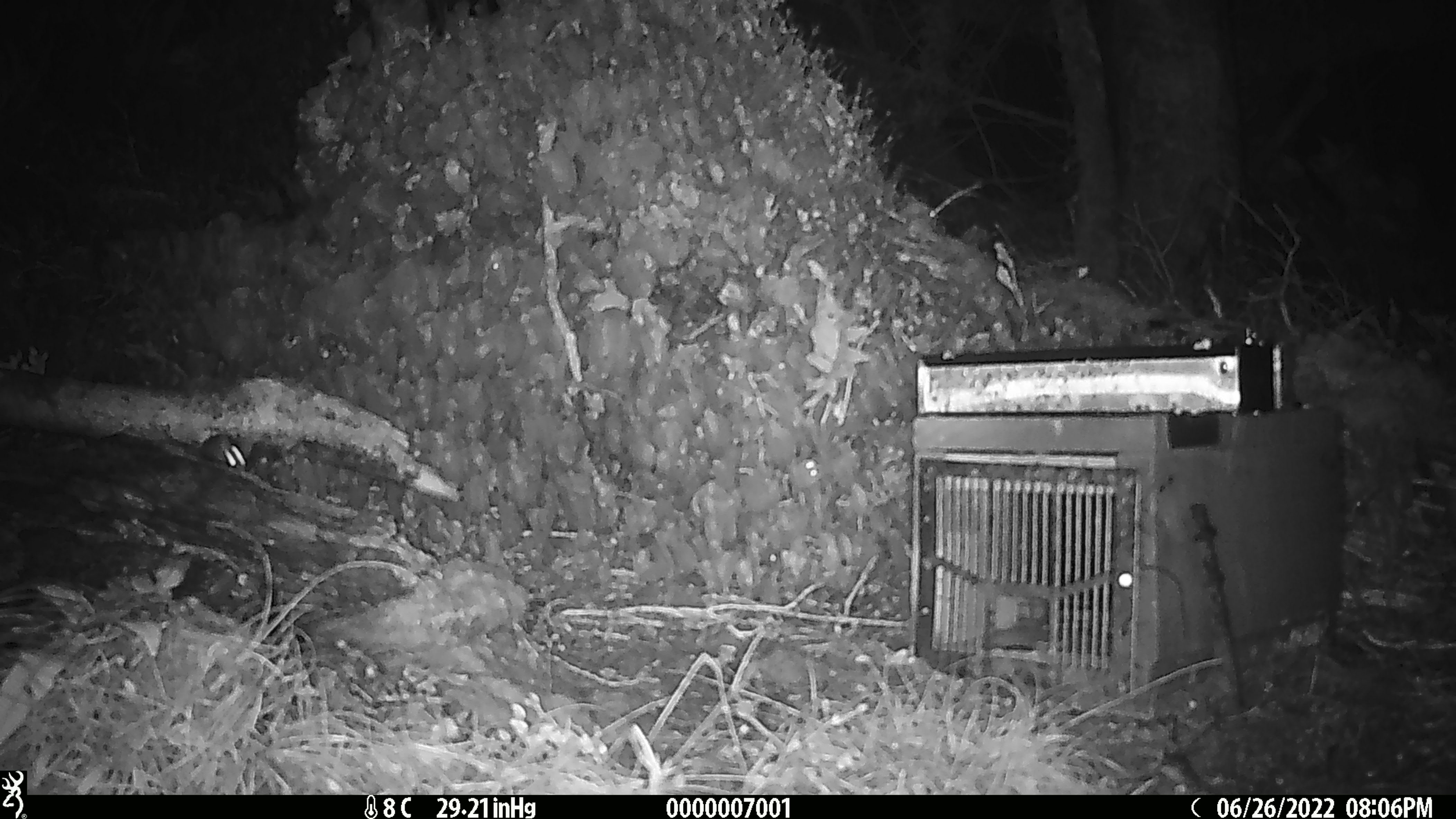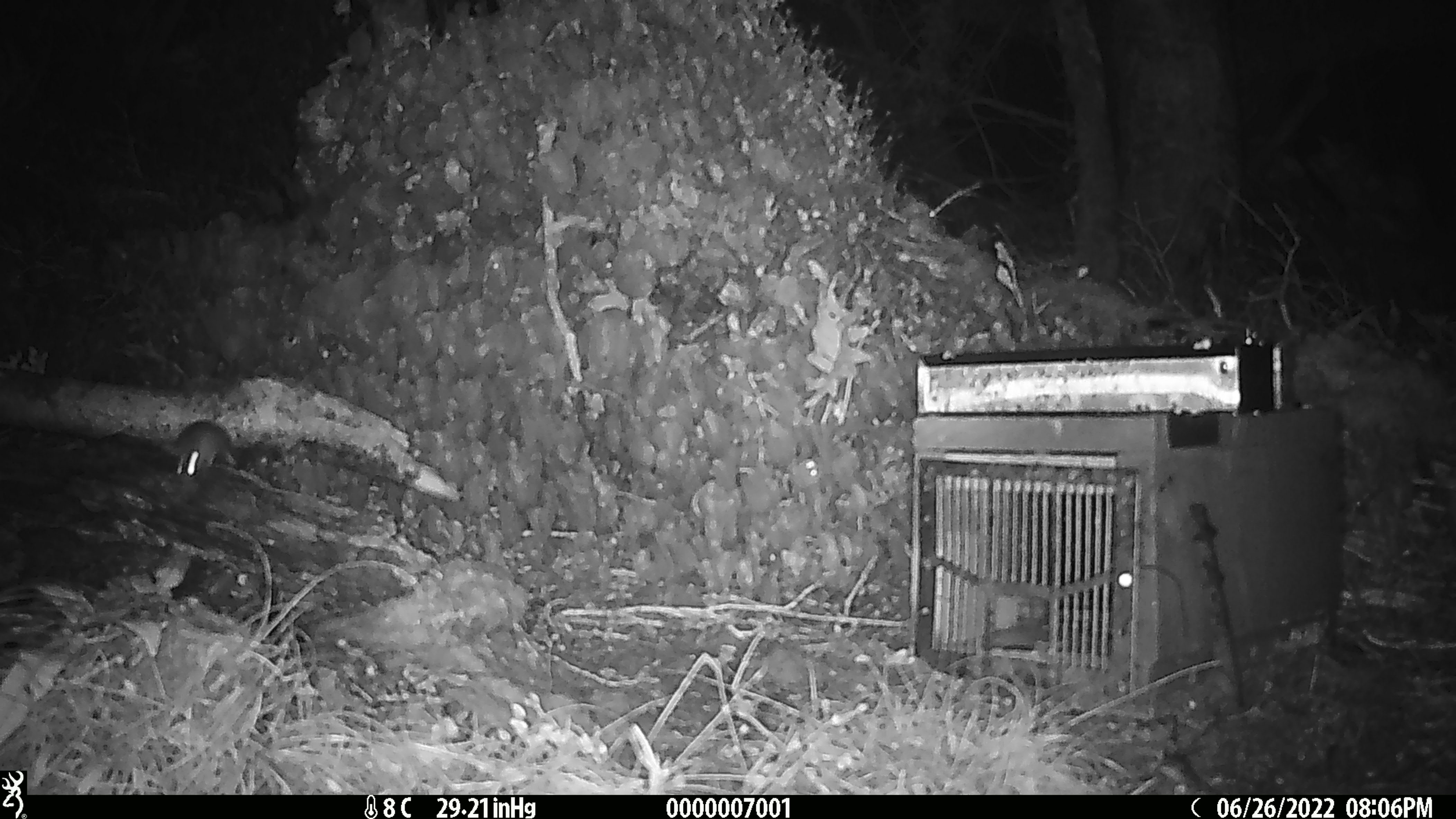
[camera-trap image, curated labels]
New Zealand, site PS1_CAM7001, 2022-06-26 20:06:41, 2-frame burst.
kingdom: Animalia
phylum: Chordata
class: Mammalia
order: Rodentia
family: Muridae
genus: Mus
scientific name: Mus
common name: mouse